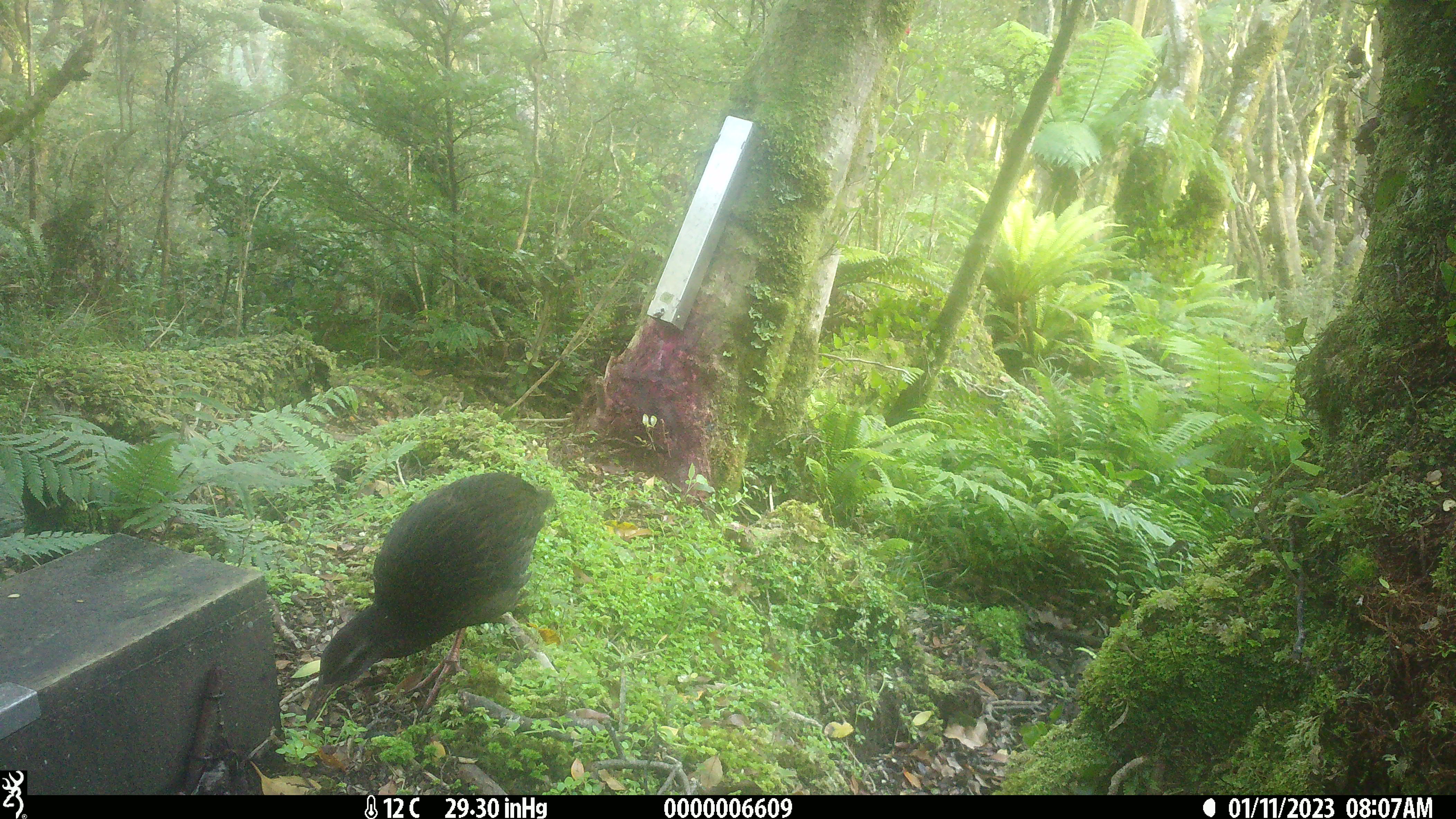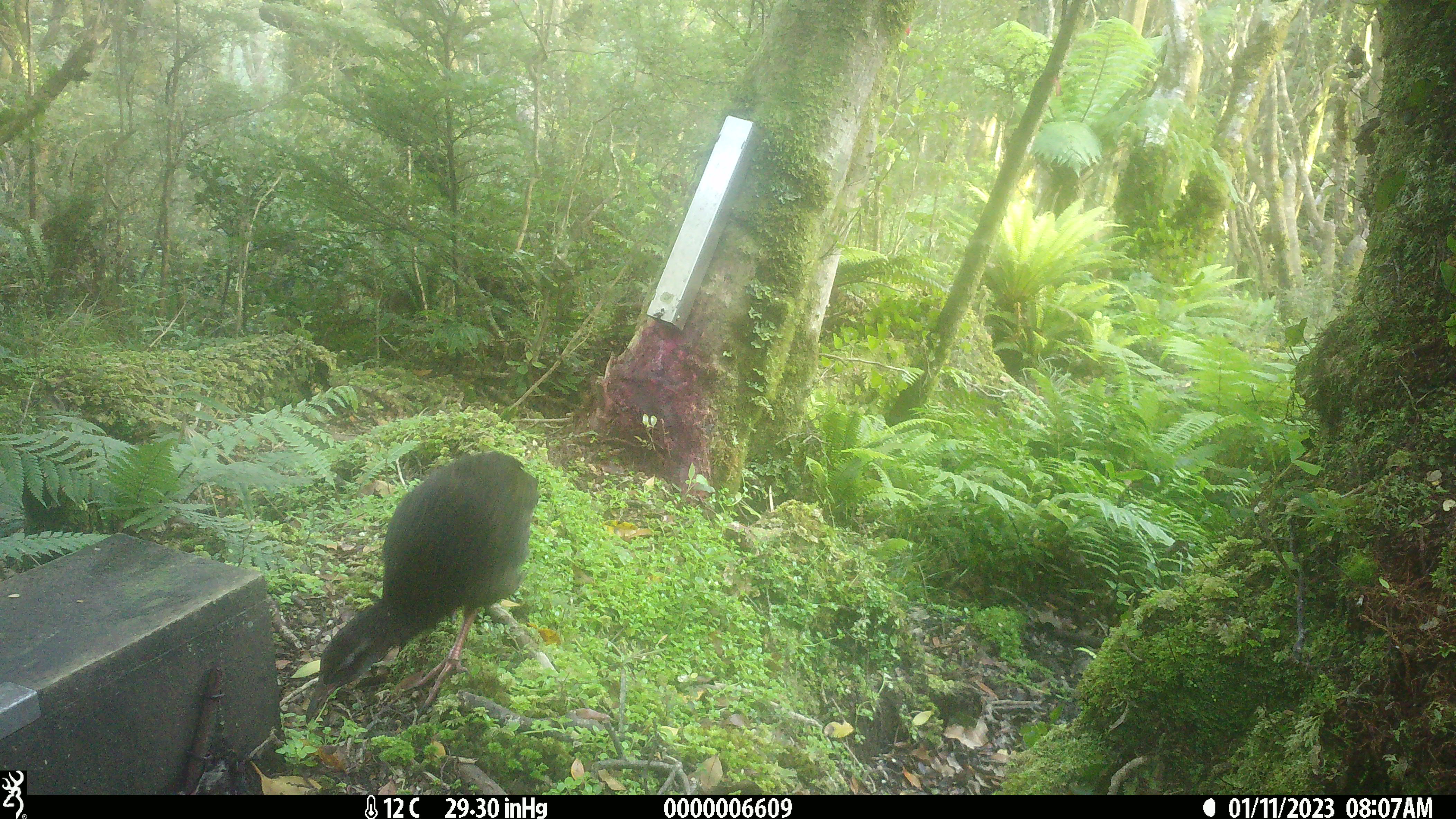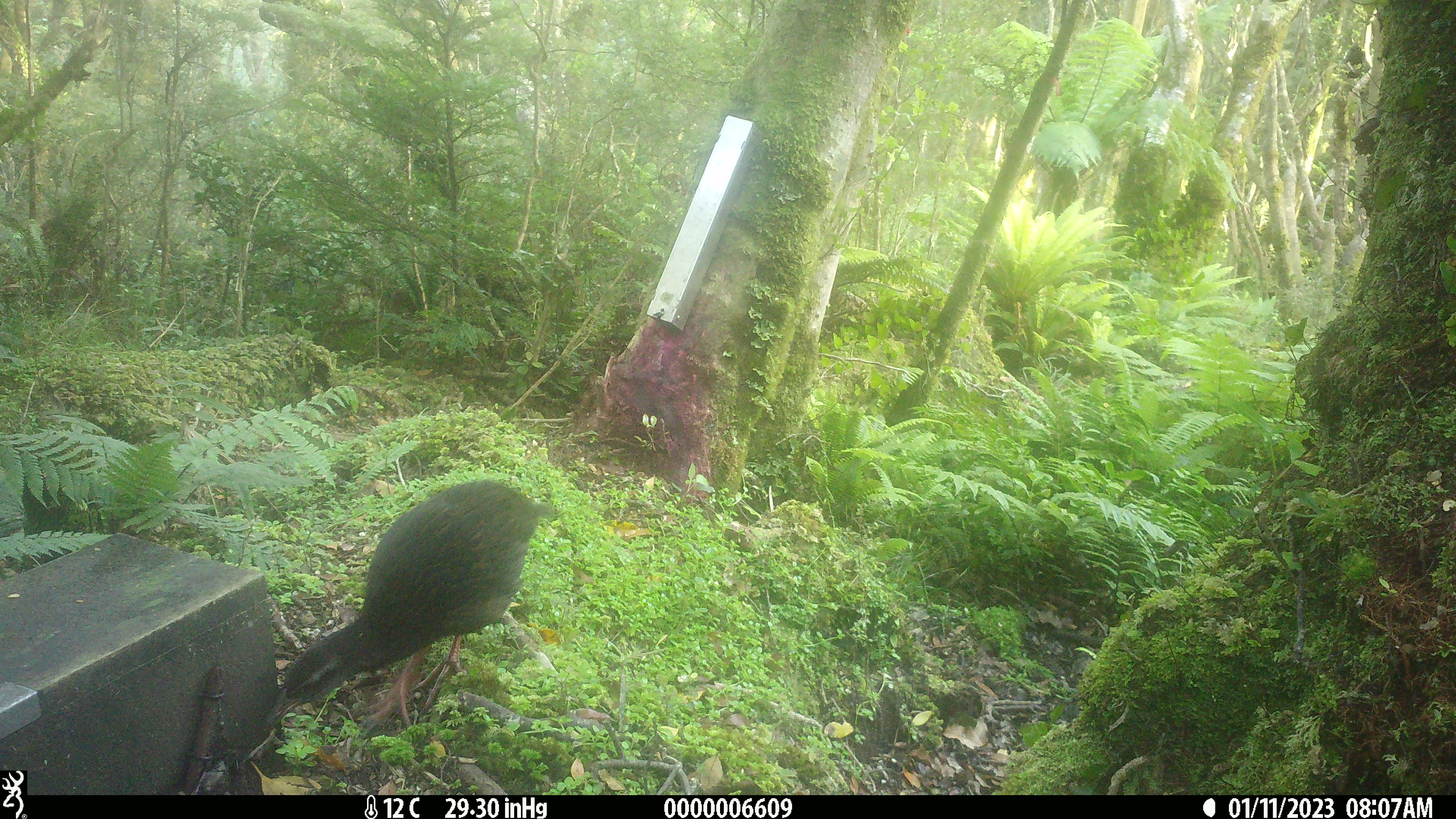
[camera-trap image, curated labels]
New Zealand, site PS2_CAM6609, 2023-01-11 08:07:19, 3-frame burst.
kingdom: Animalia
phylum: Chordata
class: Aves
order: Gruiformes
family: Rallidae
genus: Gallirallus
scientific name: Gallirallus australis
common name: weka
Weka (Gallirallus australis).